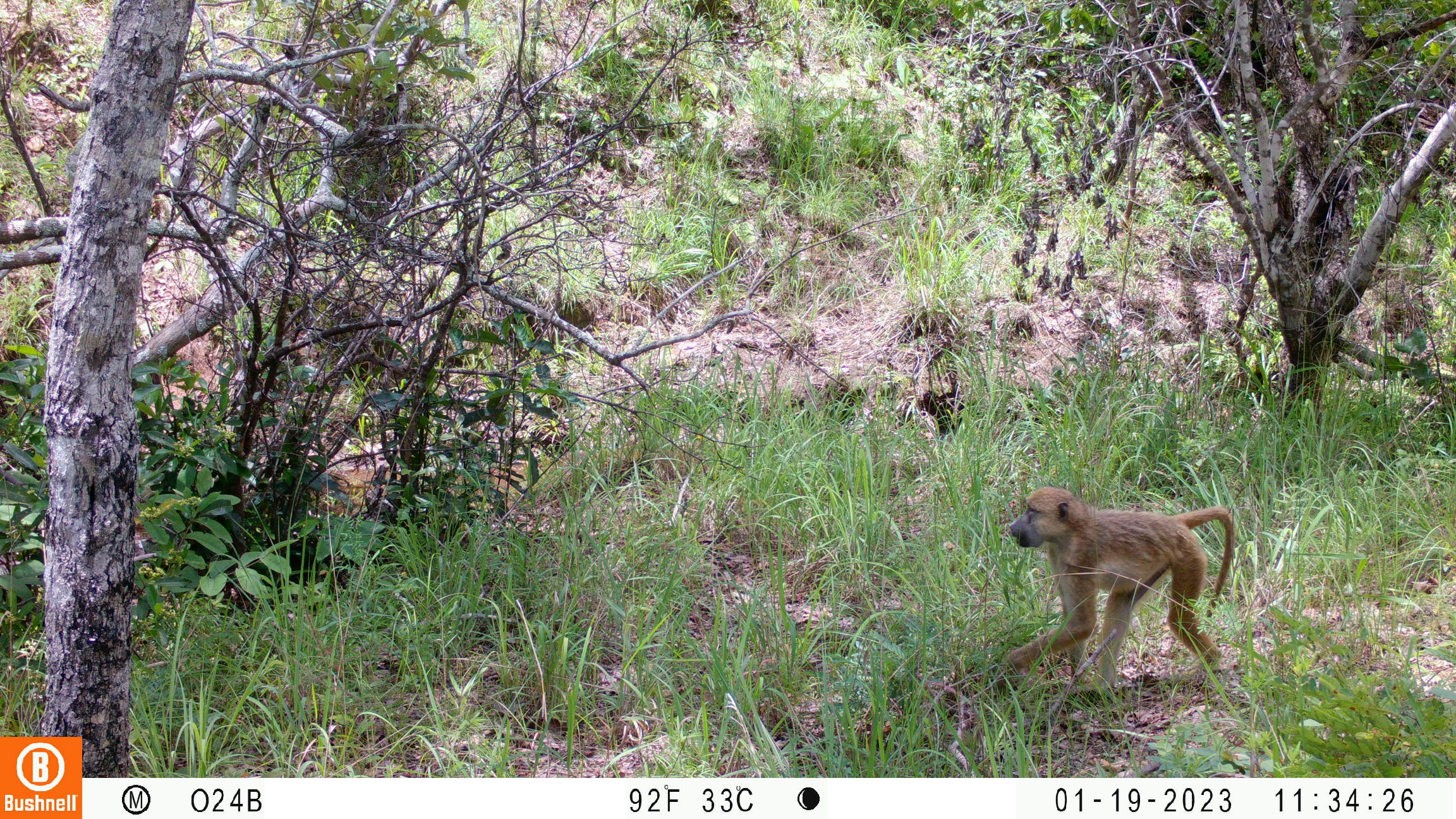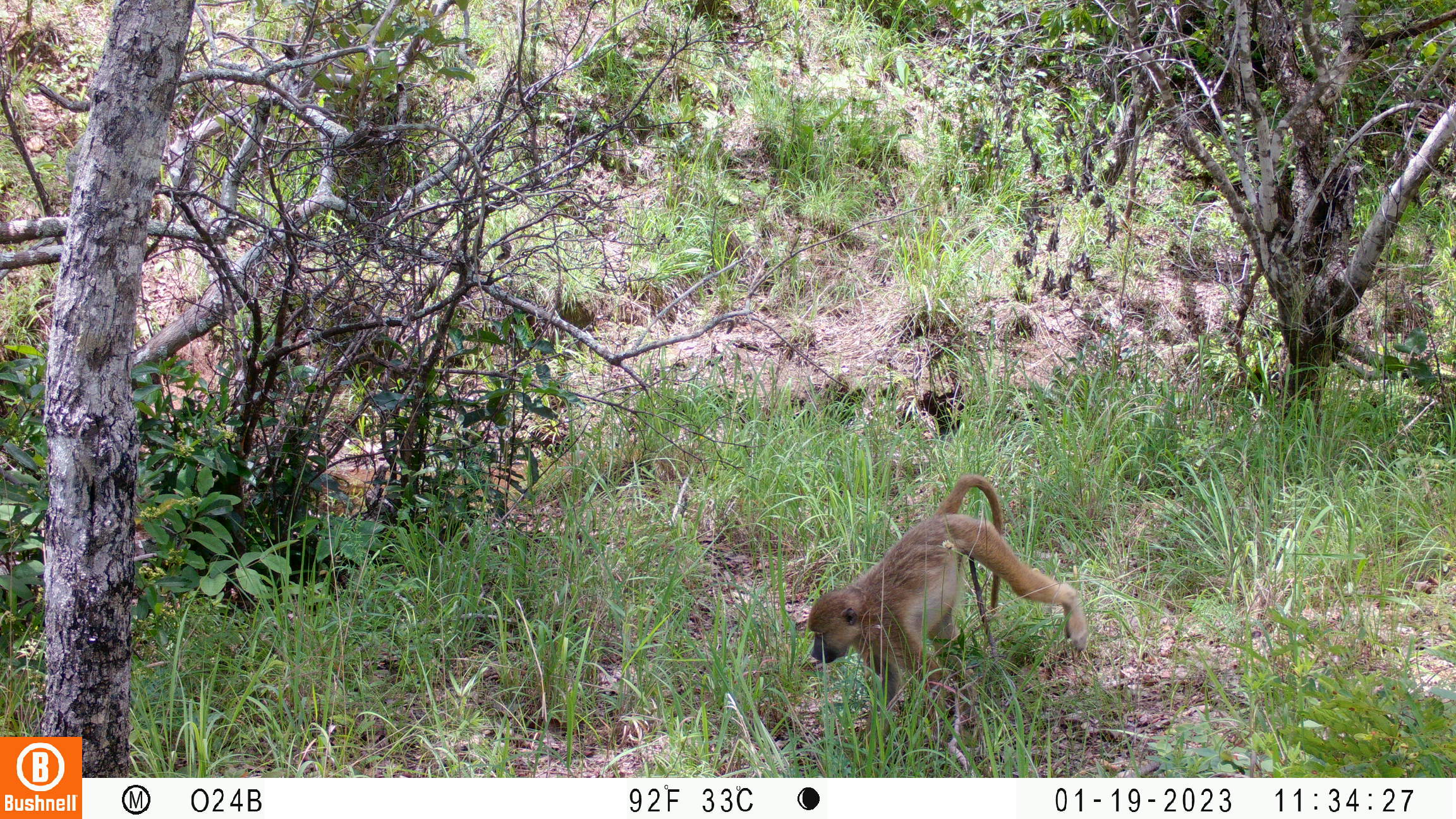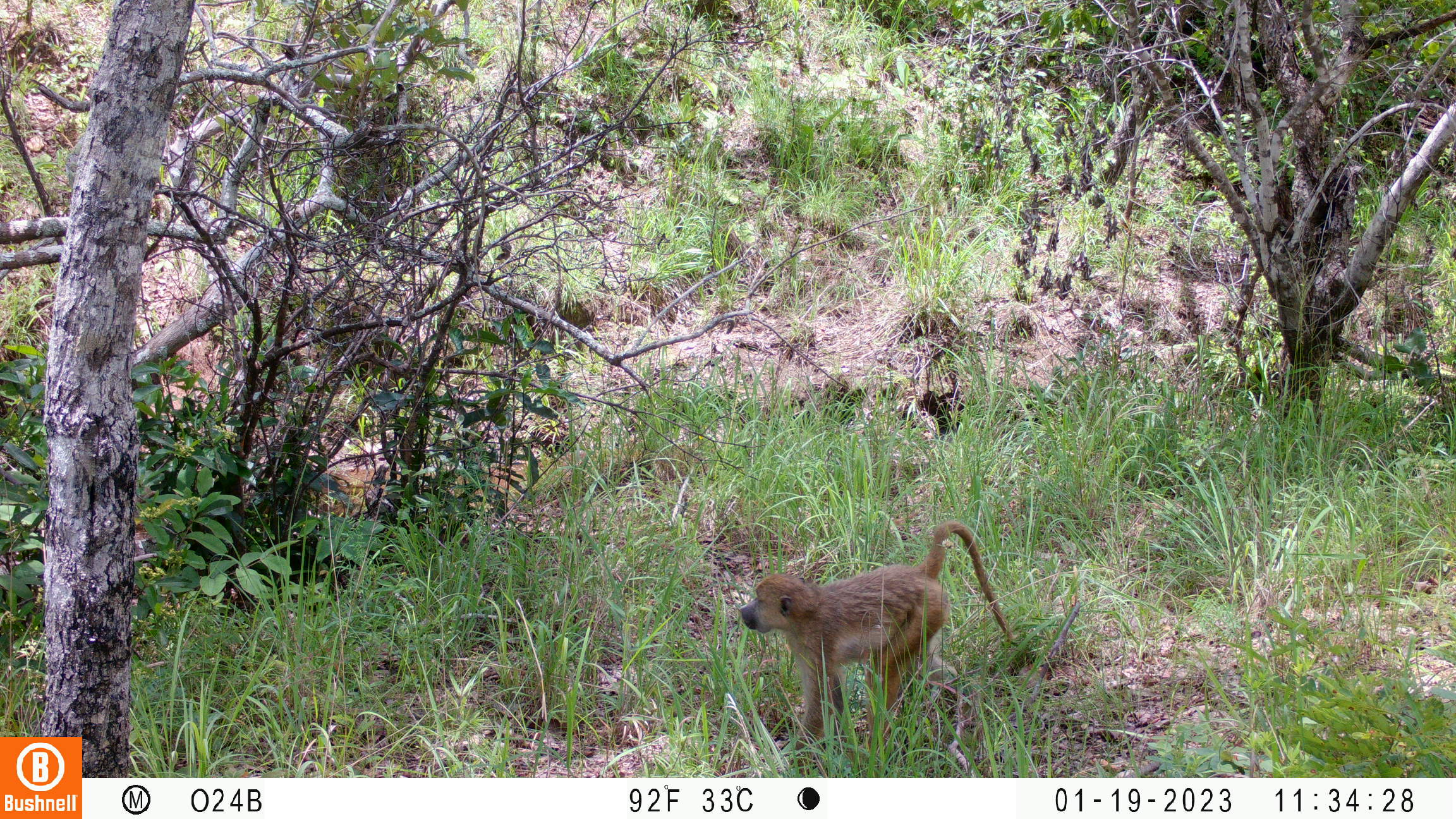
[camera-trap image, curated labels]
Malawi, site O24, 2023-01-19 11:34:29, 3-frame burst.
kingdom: Animalia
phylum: Chordata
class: Mammalia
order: Primates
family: Cercopithecidae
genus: Papio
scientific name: Papio cynocephalus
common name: yellow baboon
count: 1